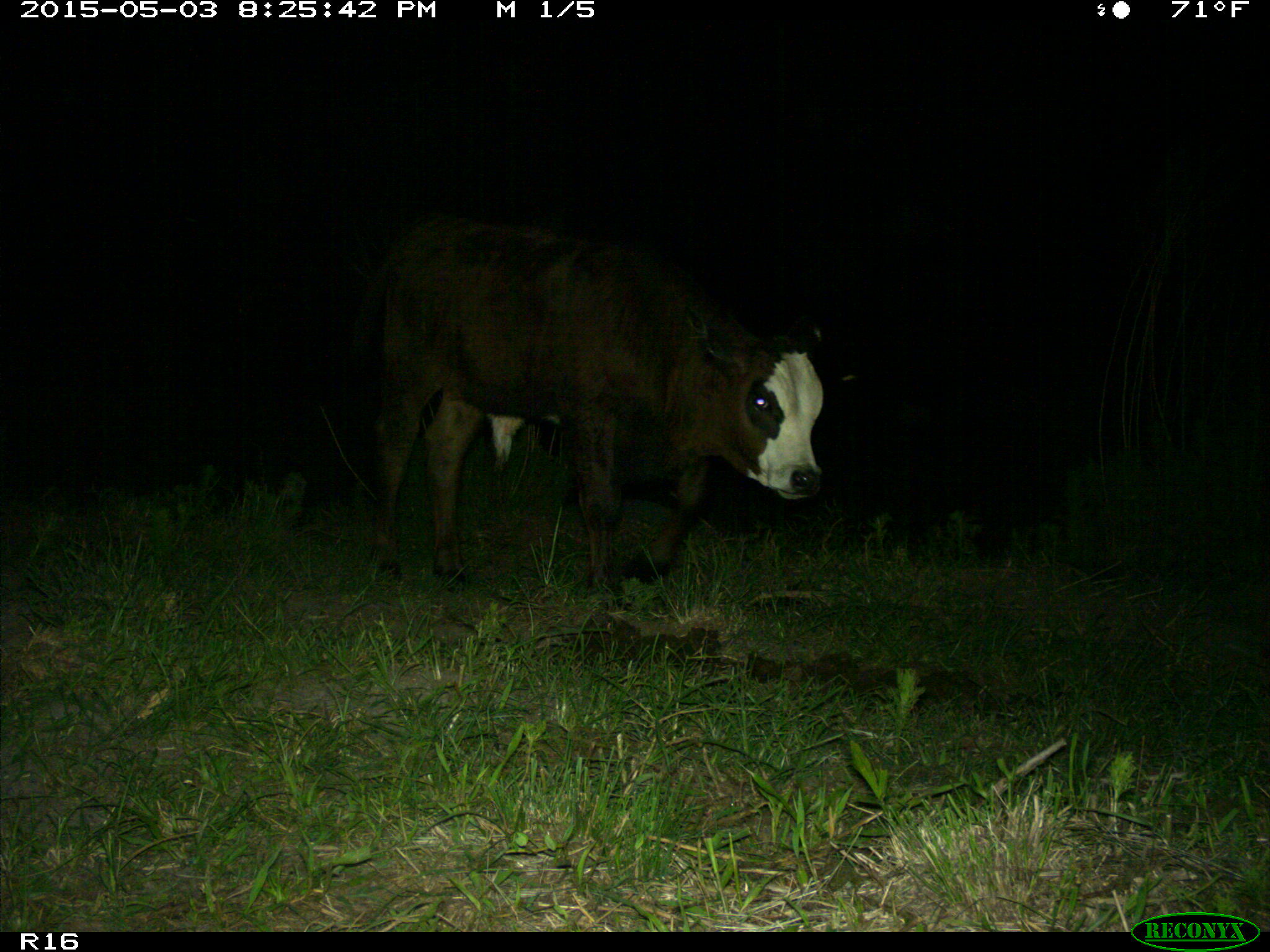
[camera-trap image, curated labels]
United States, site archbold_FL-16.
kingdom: Animalia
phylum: Chordata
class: Mammalia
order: Artiodactyla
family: Bovidae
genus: Bos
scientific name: Bos taurus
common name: domestic cow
Bos taurus (domestic cow).